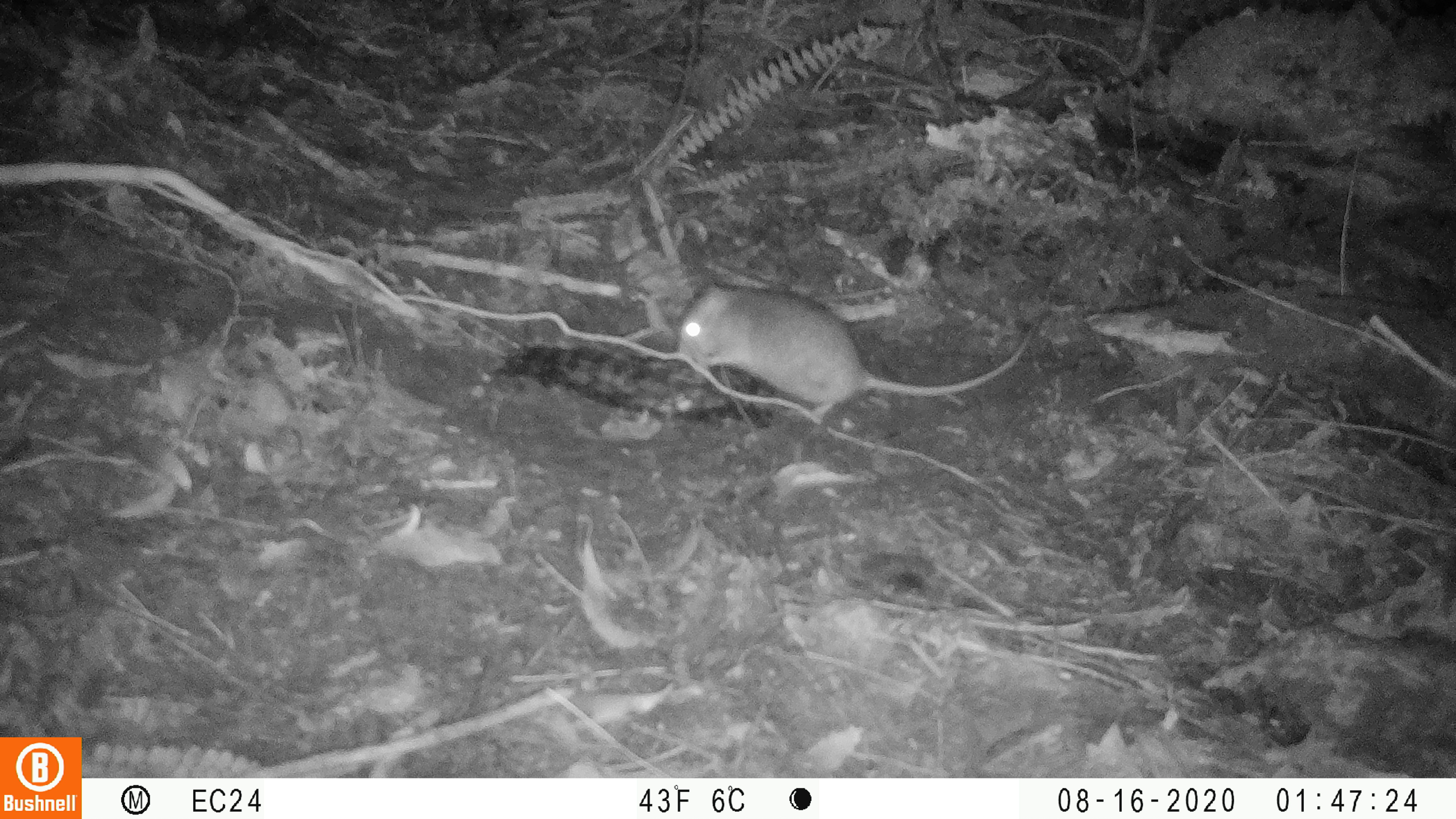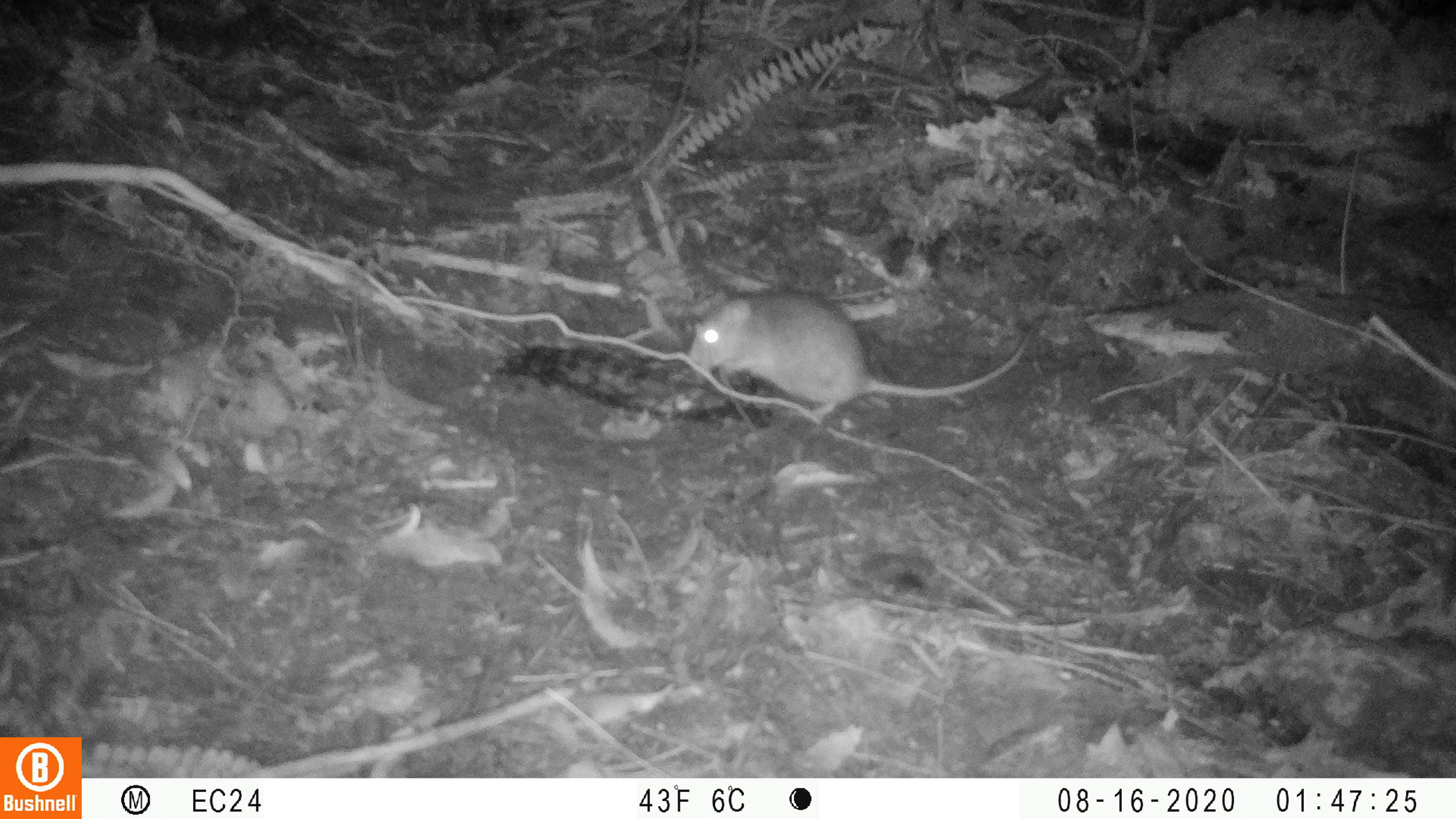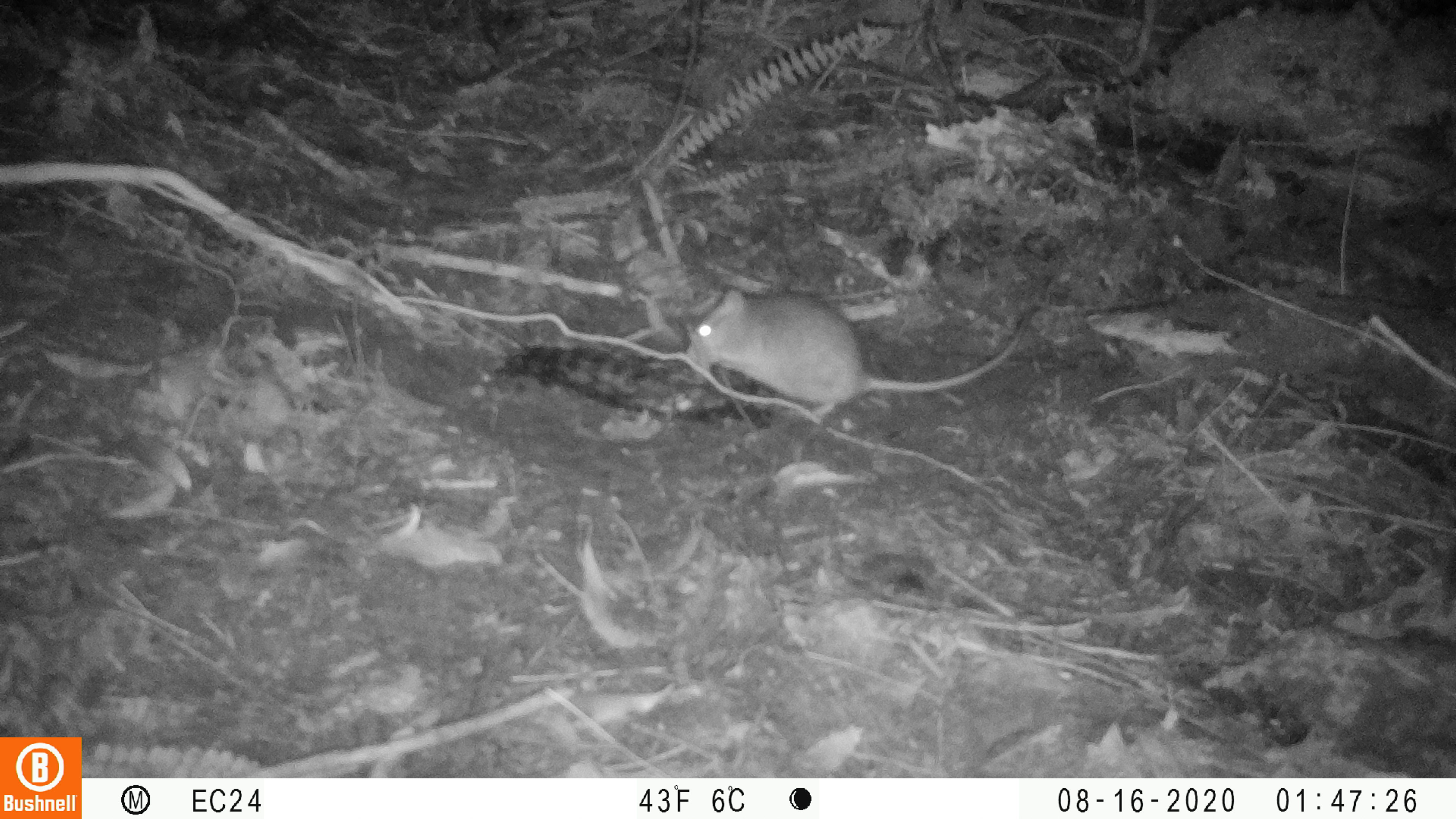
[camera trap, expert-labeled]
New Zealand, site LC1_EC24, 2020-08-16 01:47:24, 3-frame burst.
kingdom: Animalia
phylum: Chordata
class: Mammalia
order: Rodentia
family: Muridae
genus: Rattus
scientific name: Rattus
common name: rat